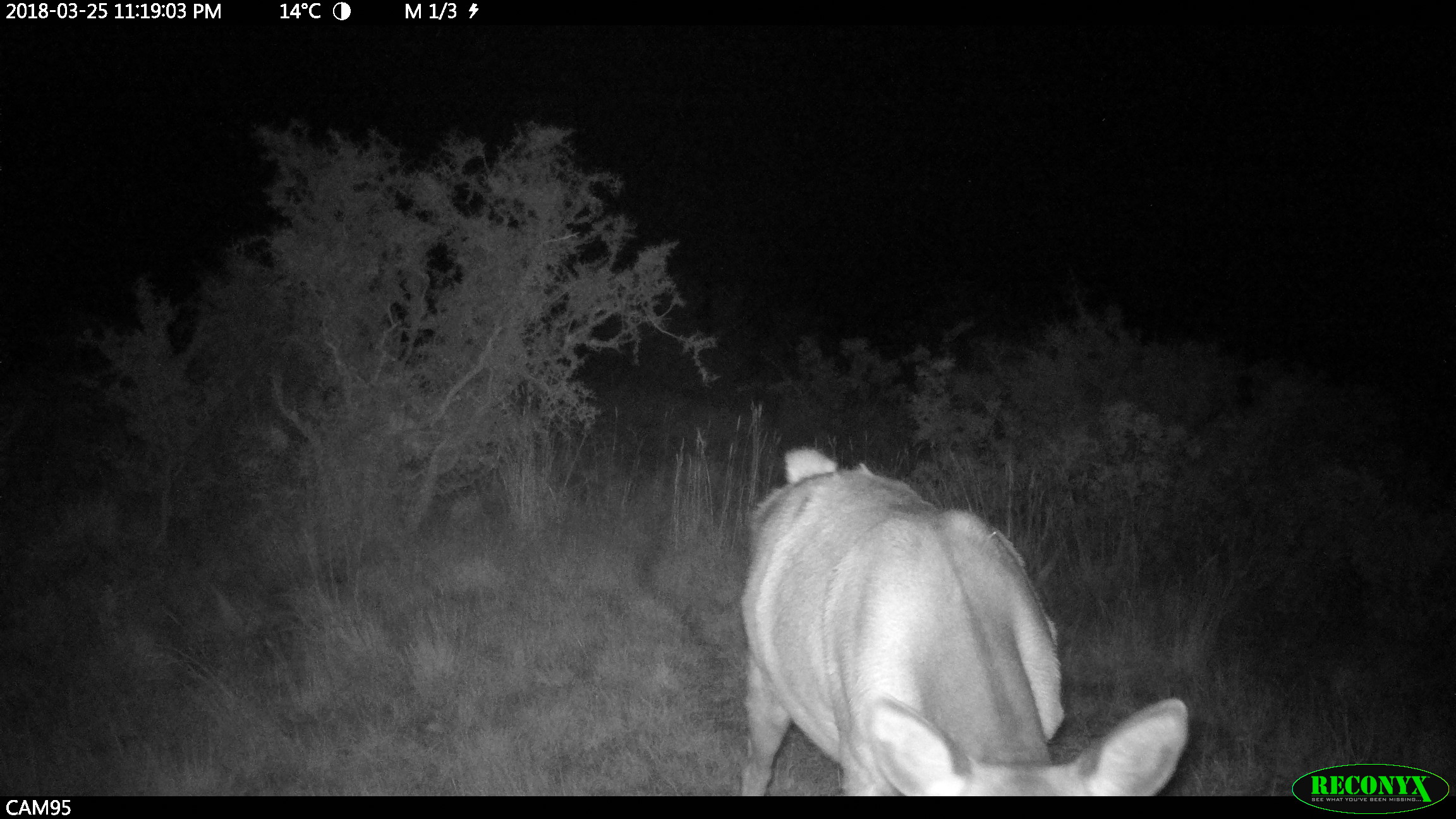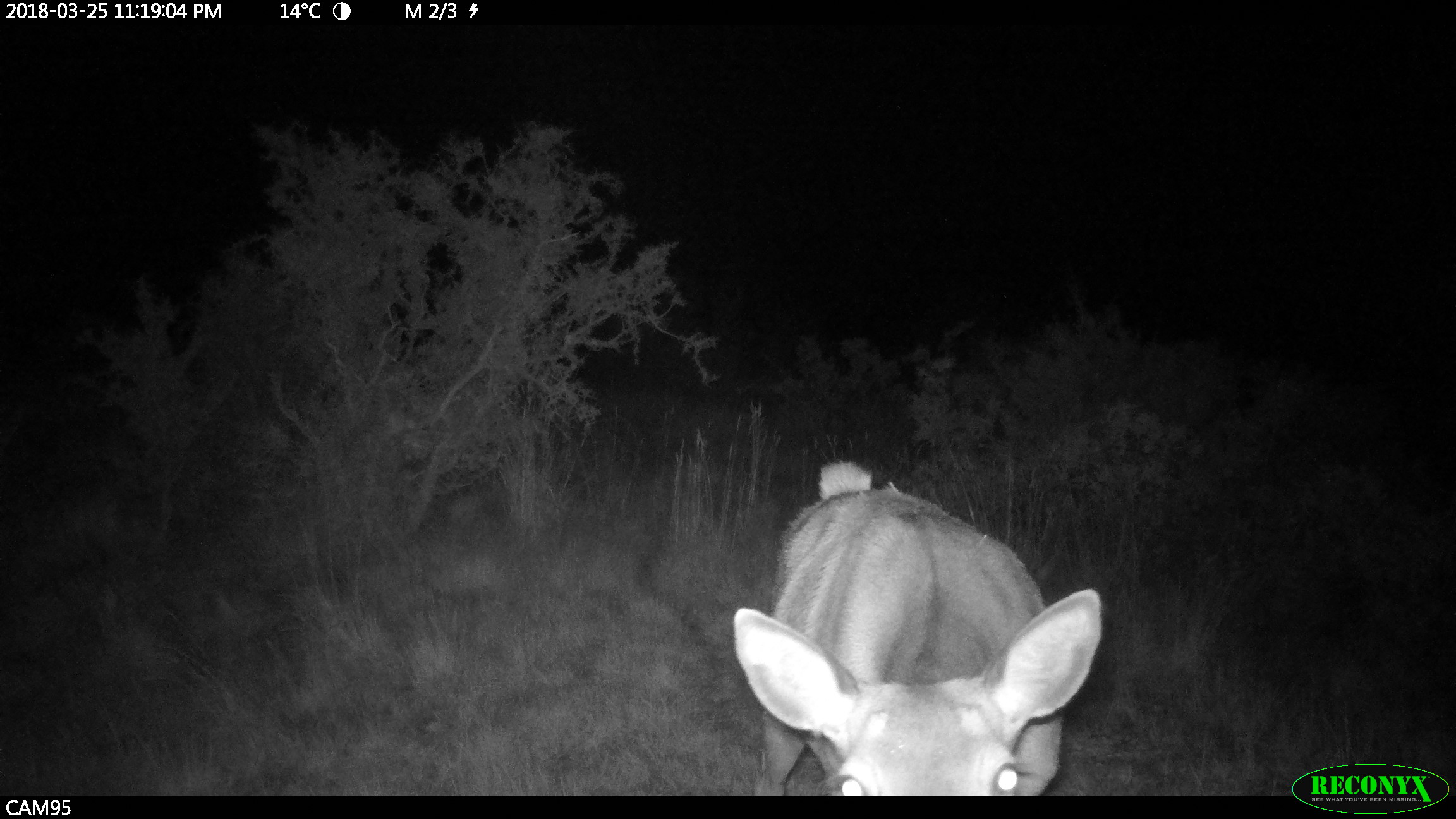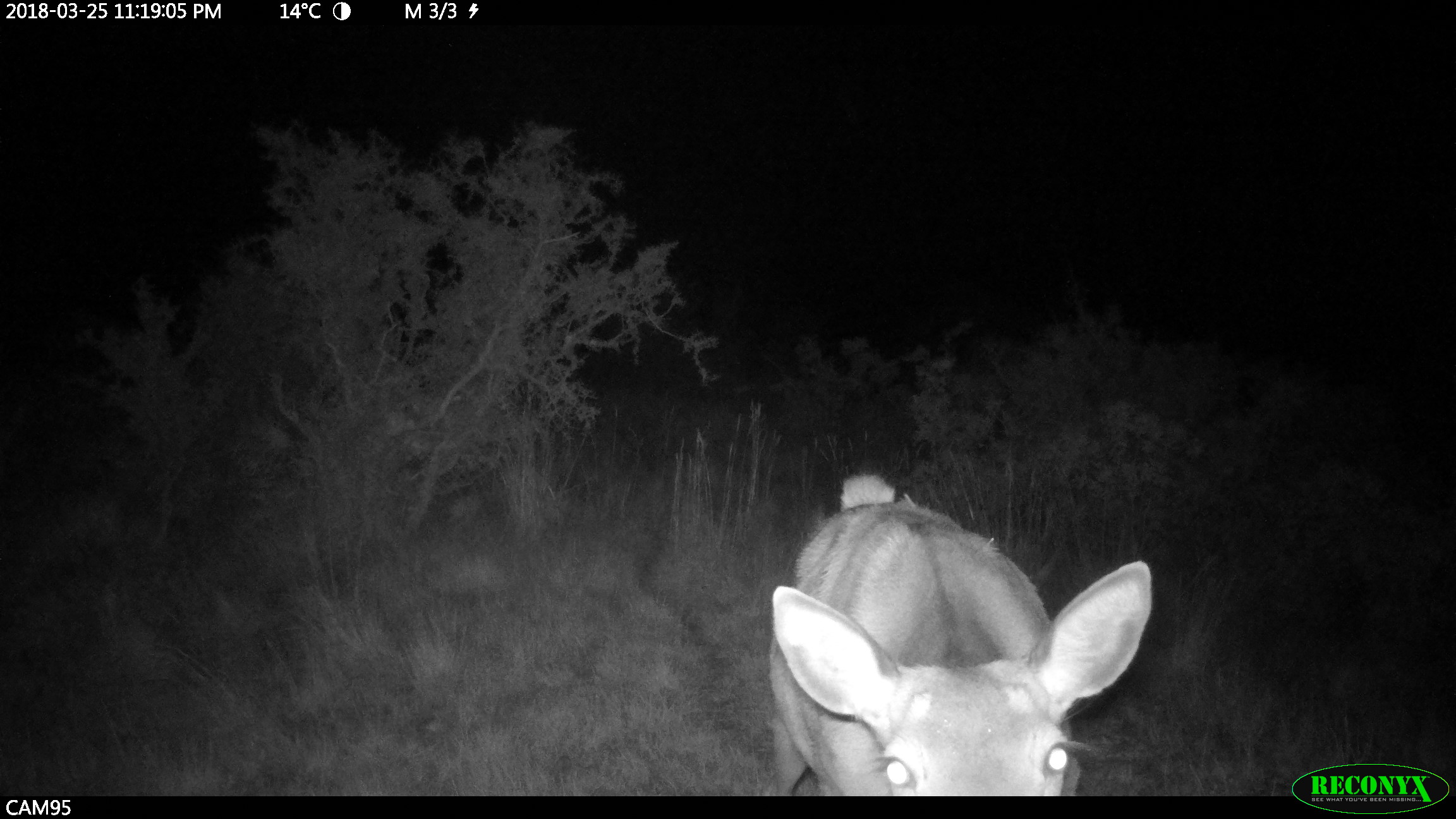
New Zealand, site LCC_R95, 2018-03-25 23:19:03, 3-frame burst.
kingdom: Animalia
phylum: Chordata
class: Mammalia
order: Artiodactyla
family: Cervidae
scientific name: Cervidae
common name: deer